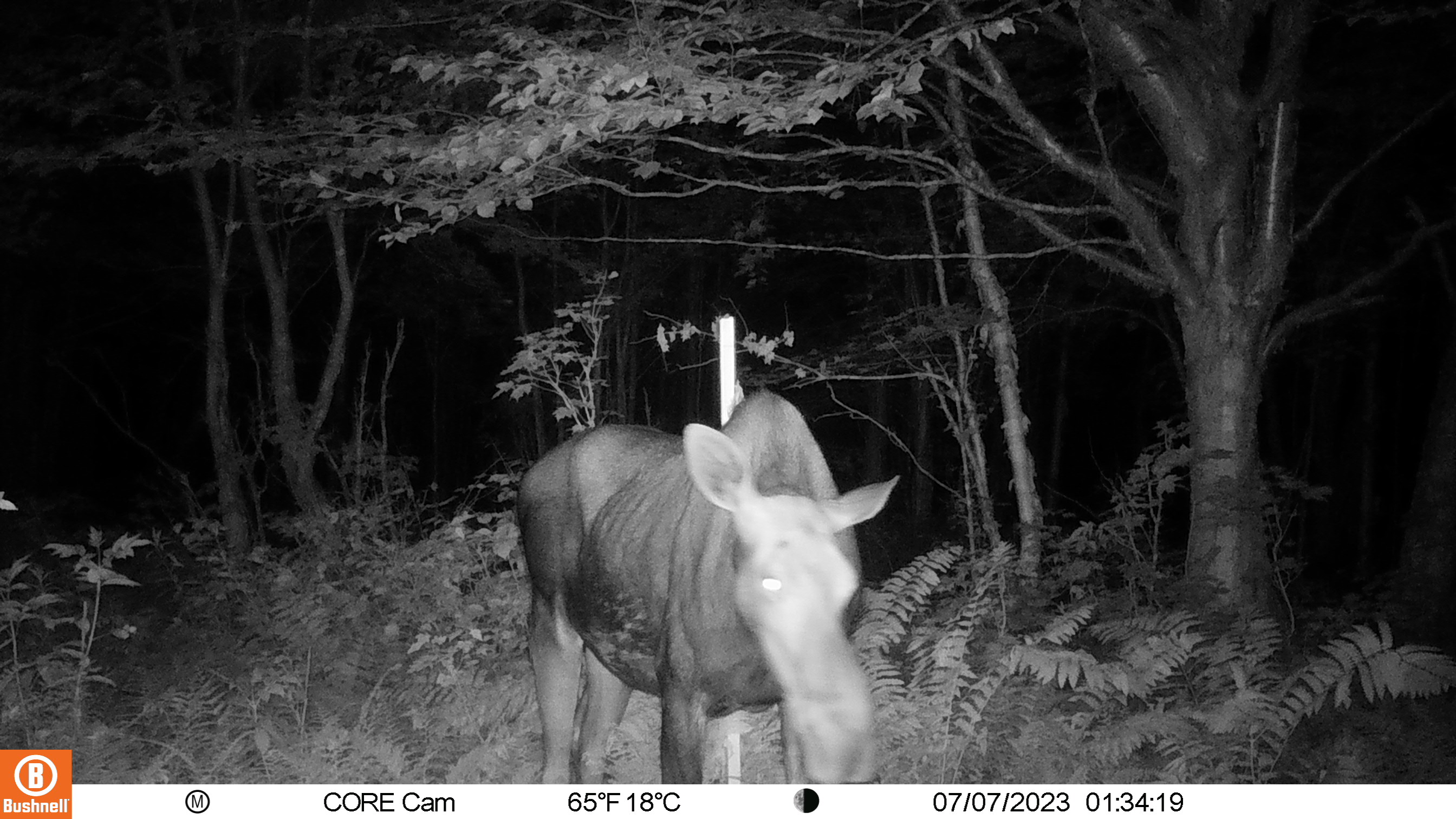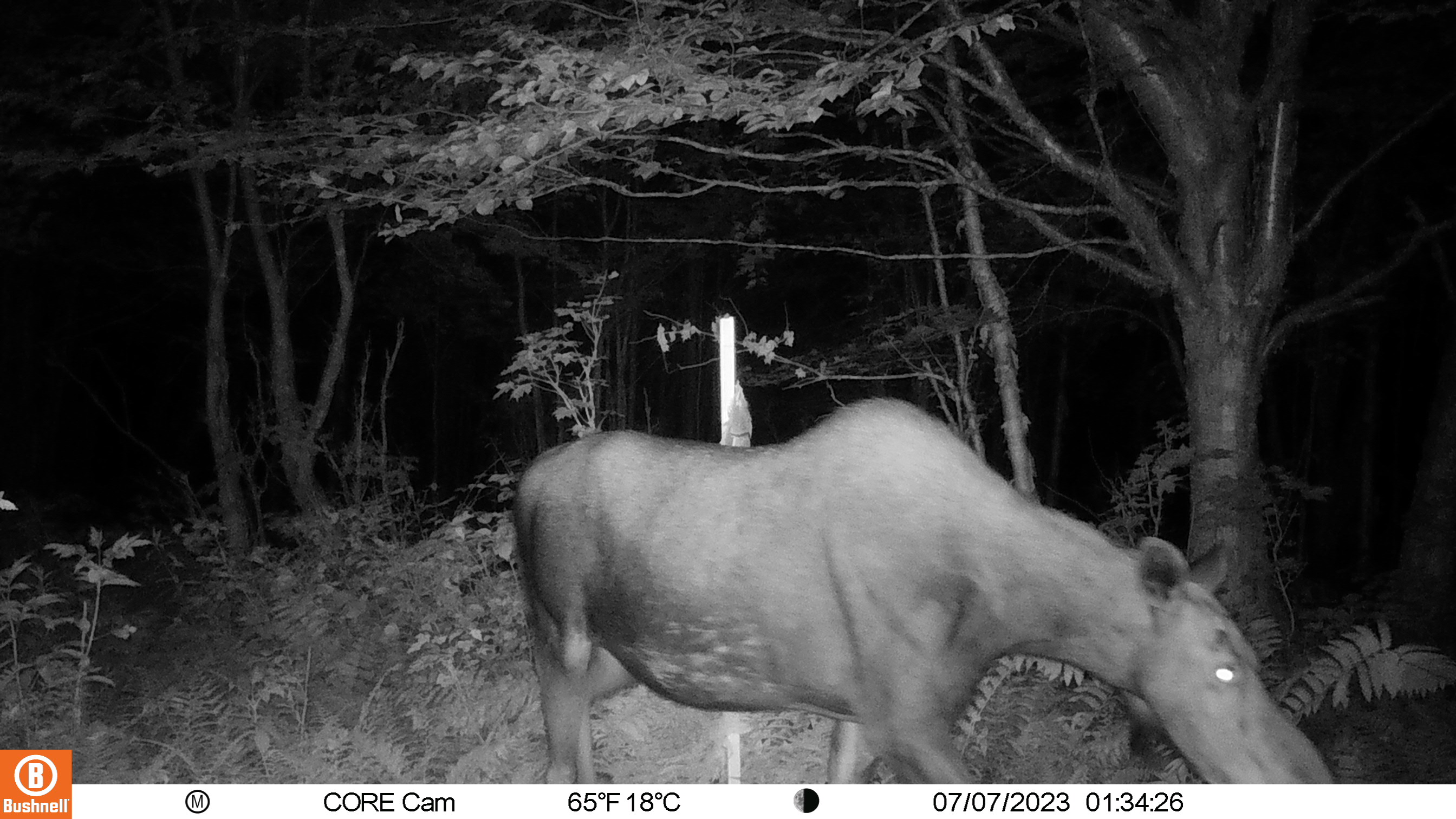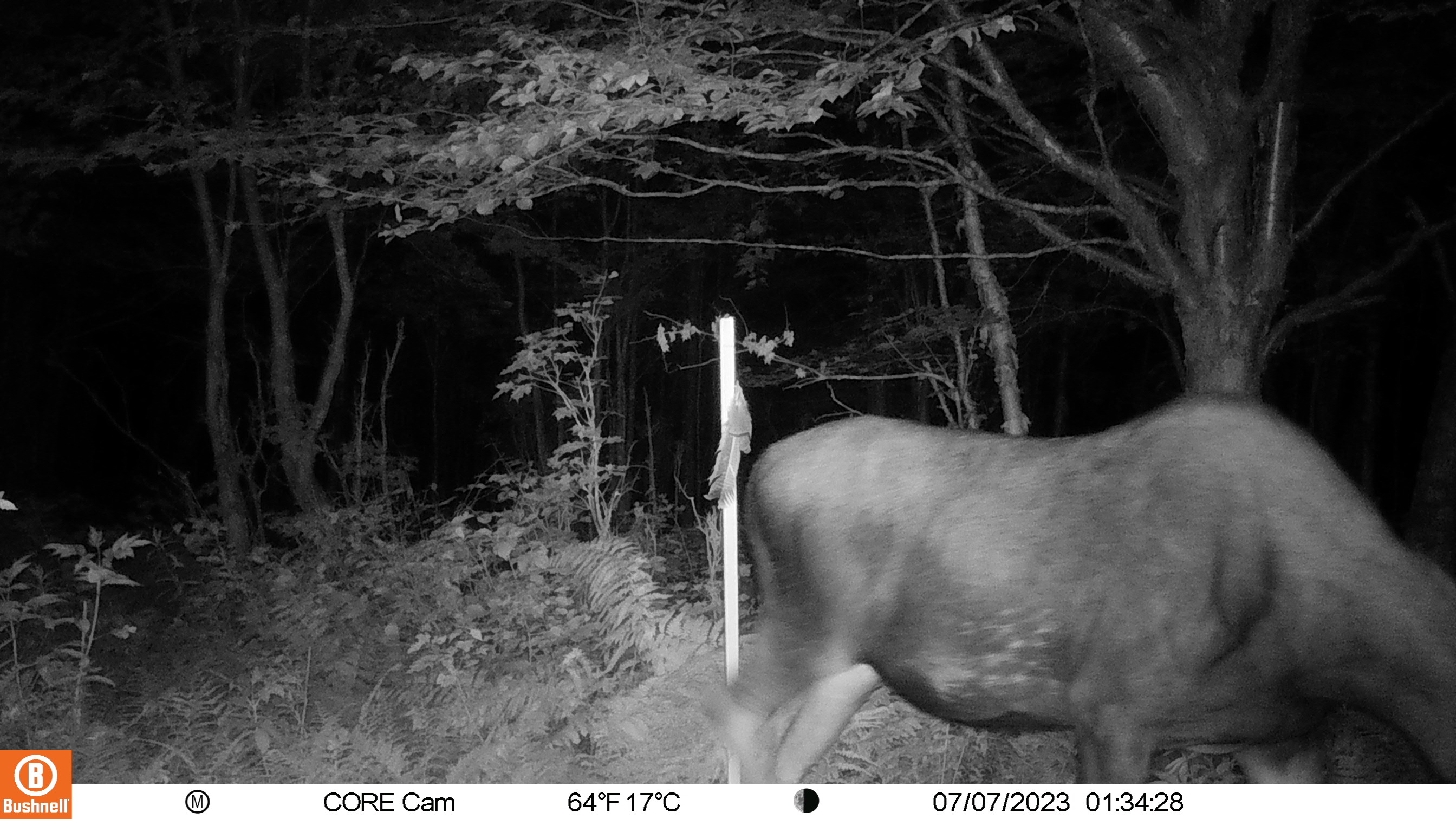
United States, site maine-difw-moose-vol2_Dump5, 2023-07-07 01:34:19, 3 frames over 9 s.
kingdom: Animalia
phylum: Chordata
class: Mammalia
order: Artiodactyla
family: Cervidae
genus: Alces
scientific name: Alces alces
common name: moose